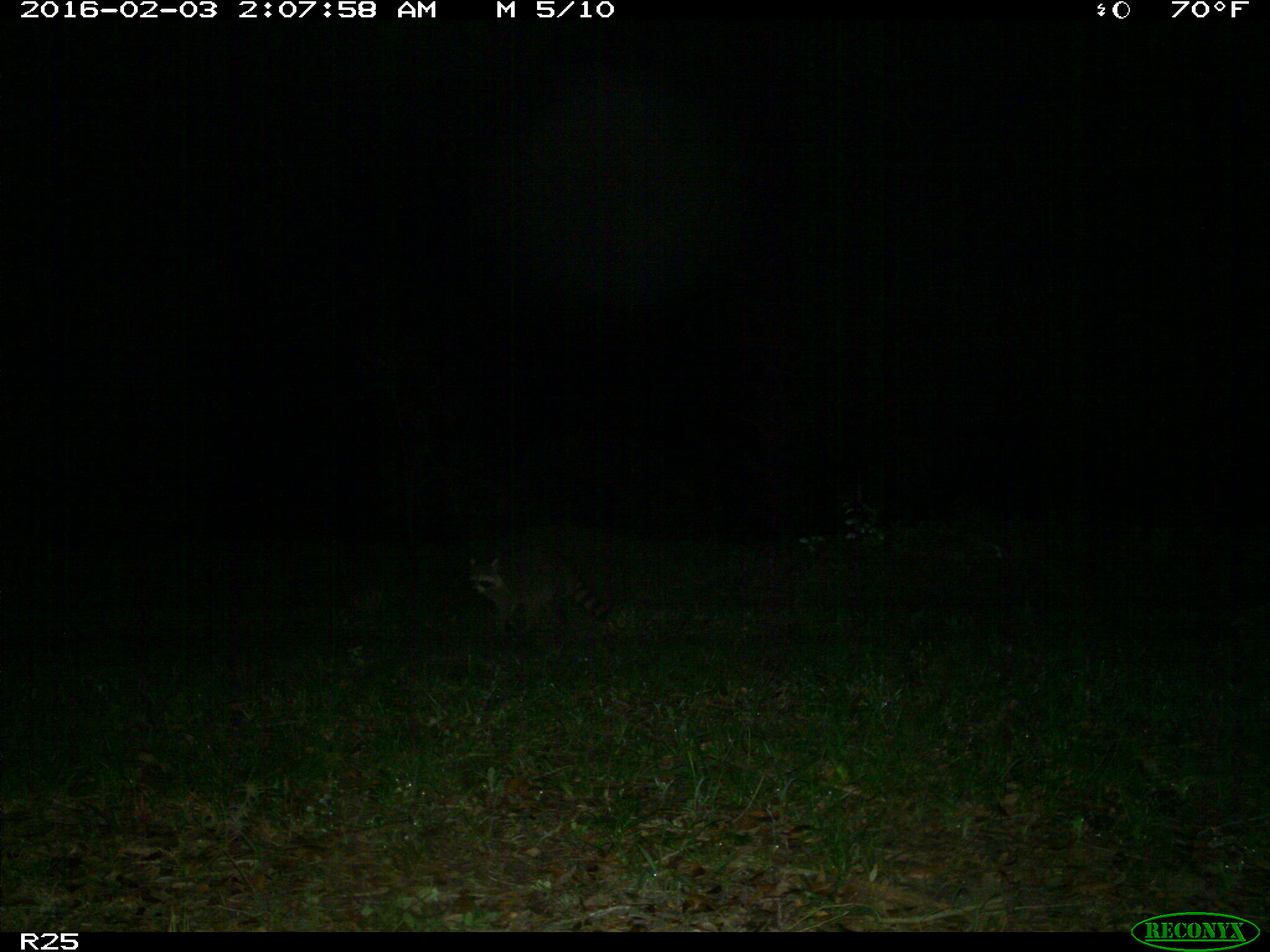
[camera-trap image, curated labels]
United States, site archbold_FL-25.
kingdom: Animalia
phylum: Chordata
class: Mammalia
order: Carnivora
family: Procyonidae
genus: Procyon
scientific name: Procyon lotor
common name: common raccoon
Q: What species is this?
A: Procyon lotor (common raccoon).